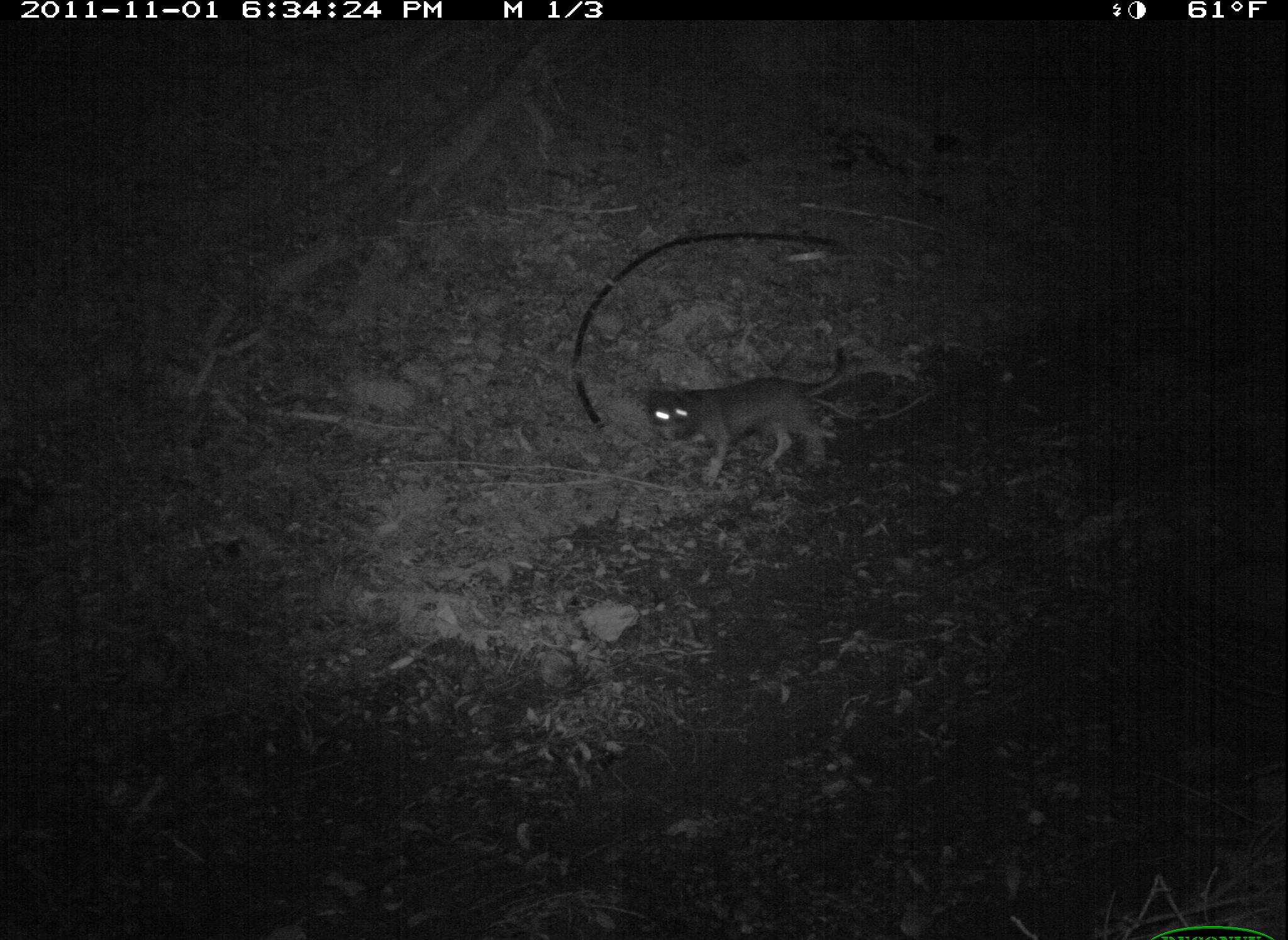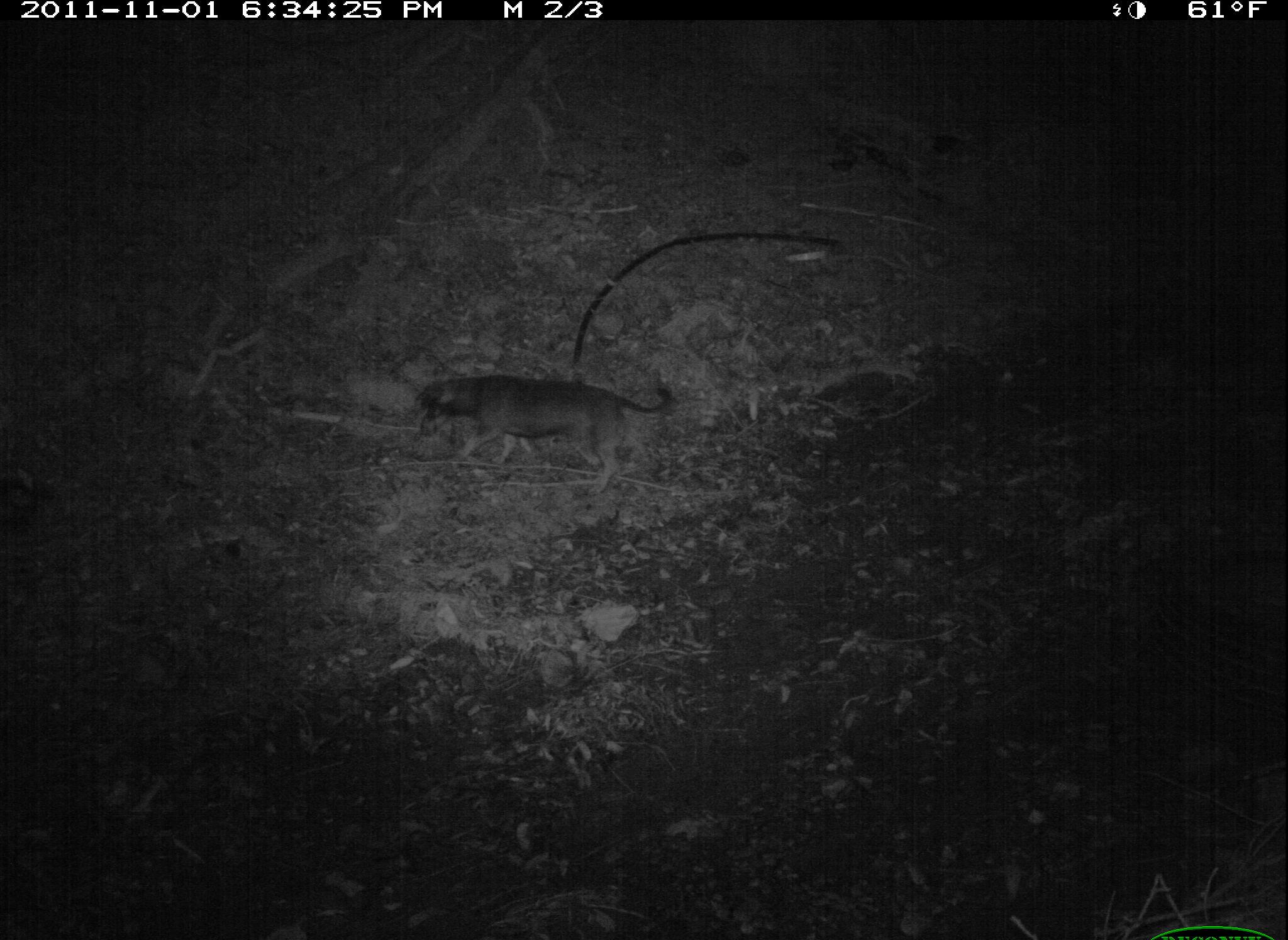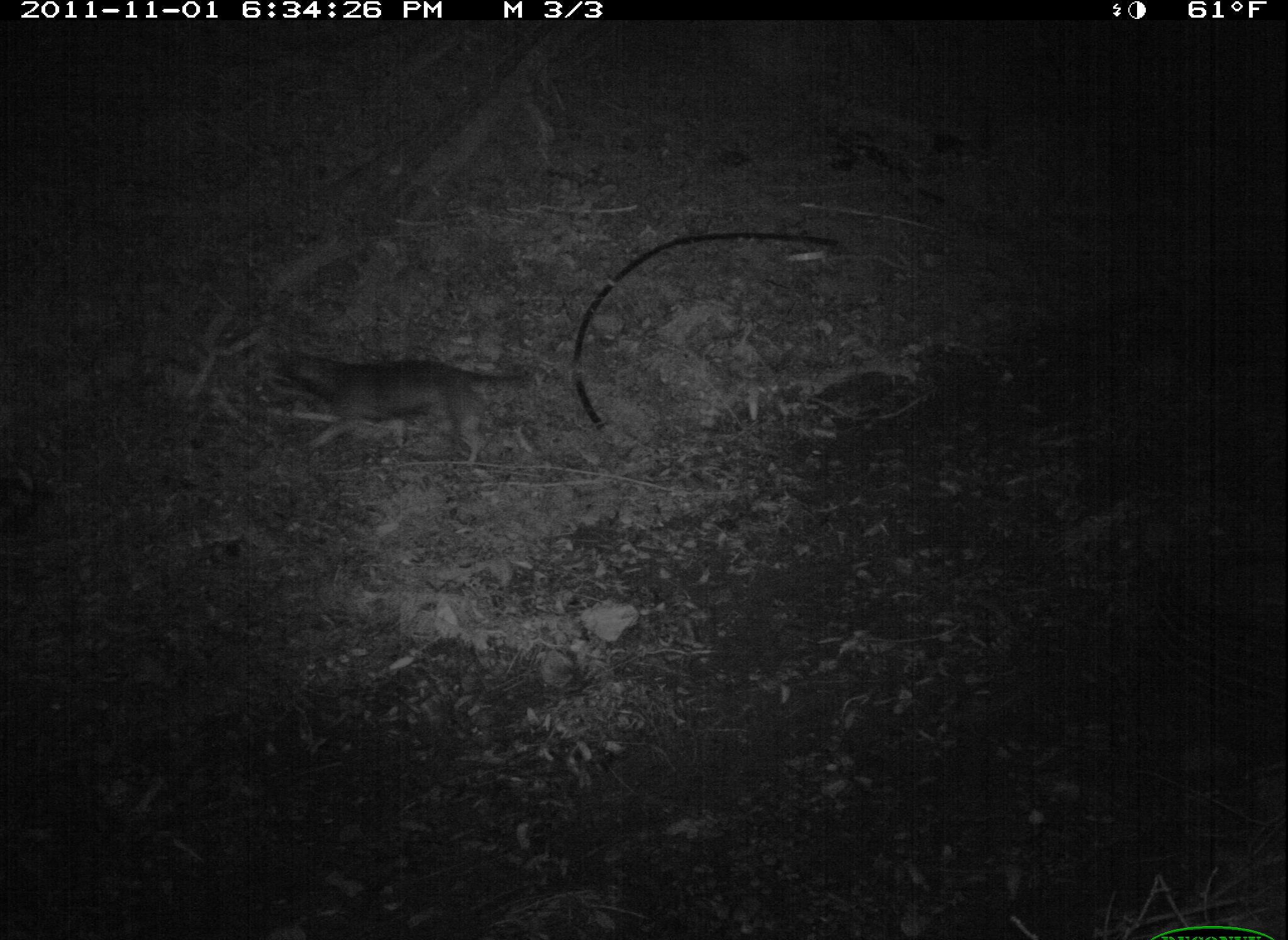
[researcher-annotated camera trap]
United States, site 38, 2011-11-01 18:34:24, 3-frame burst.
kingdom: Animalia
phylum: Chordata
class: Mammalia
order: Carnivora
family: Canidae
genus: Canis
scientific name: Canis familiaris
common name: domestic dog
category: dog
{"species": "dog (domestic dog) (Canis familiaris)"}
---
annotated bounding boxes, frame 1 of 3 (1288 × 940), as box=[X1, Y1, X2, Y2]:
dog: box=[641, 345, 861, 490]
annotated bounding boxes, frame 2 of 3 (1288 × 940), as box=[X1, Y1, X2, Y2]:
dog: box=[412, 364, 678, 486]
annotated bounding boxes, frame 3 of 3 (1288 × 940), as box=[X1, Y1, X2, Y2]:
dog: box=[285, 340, 541, 465]